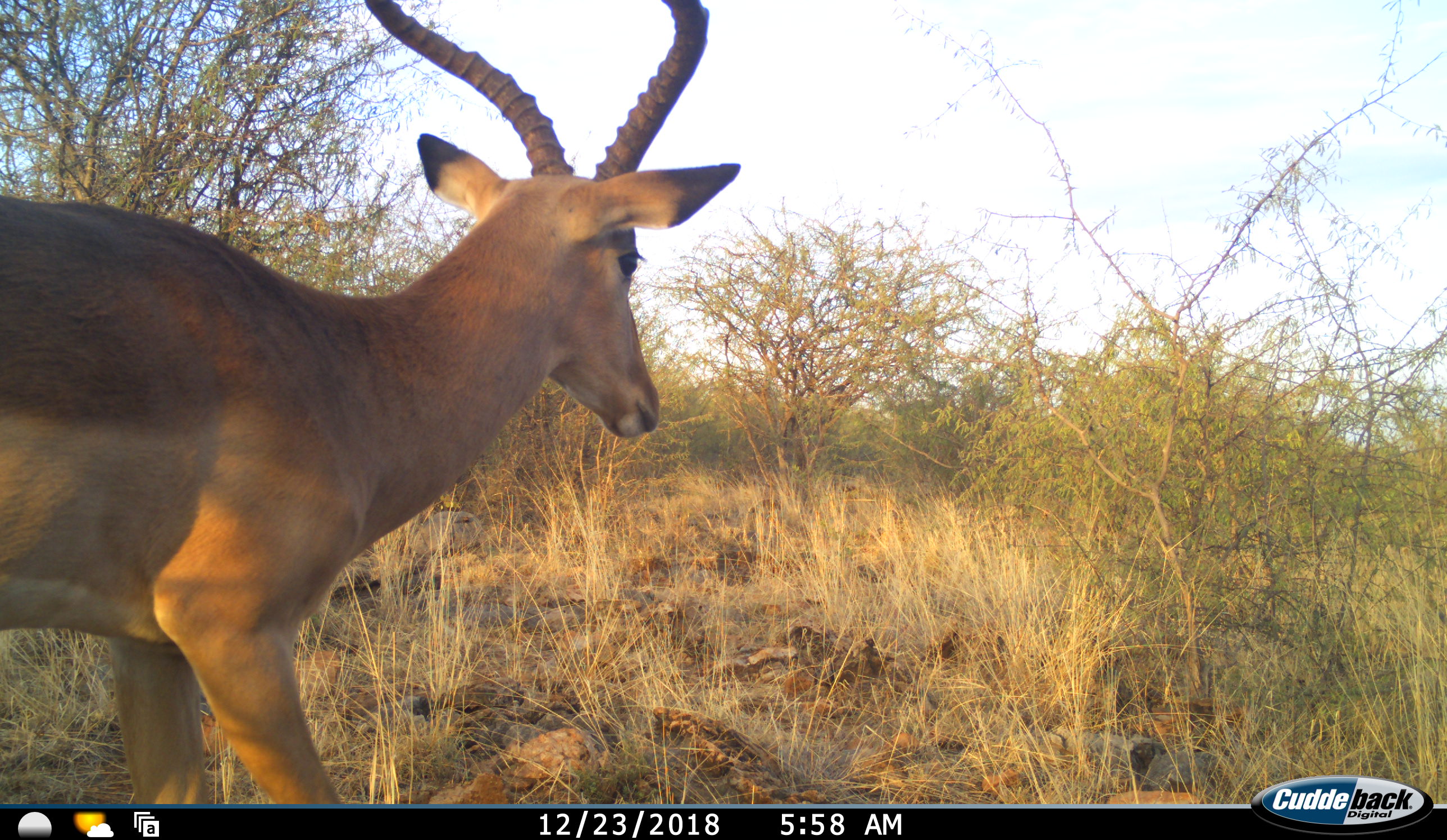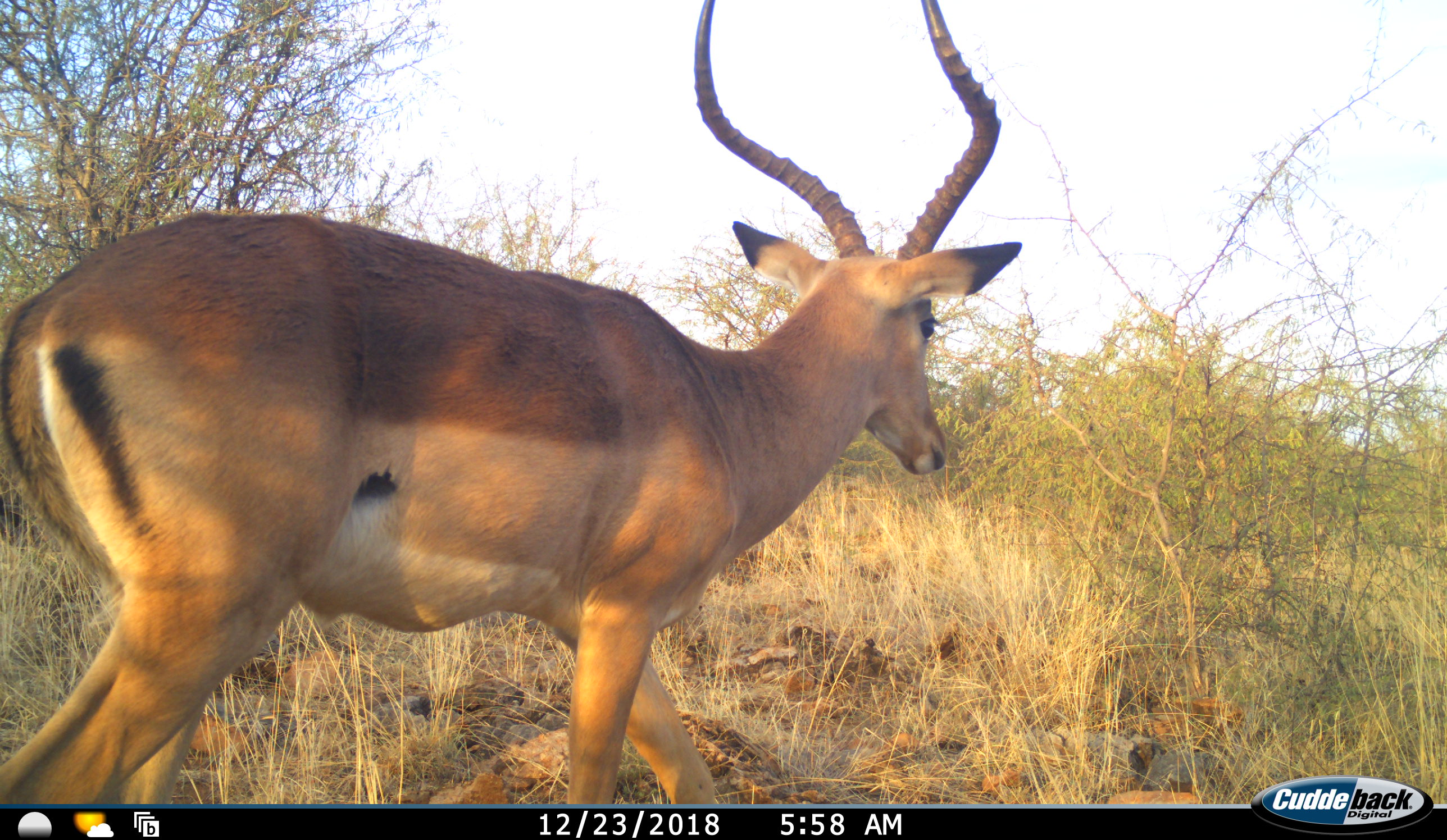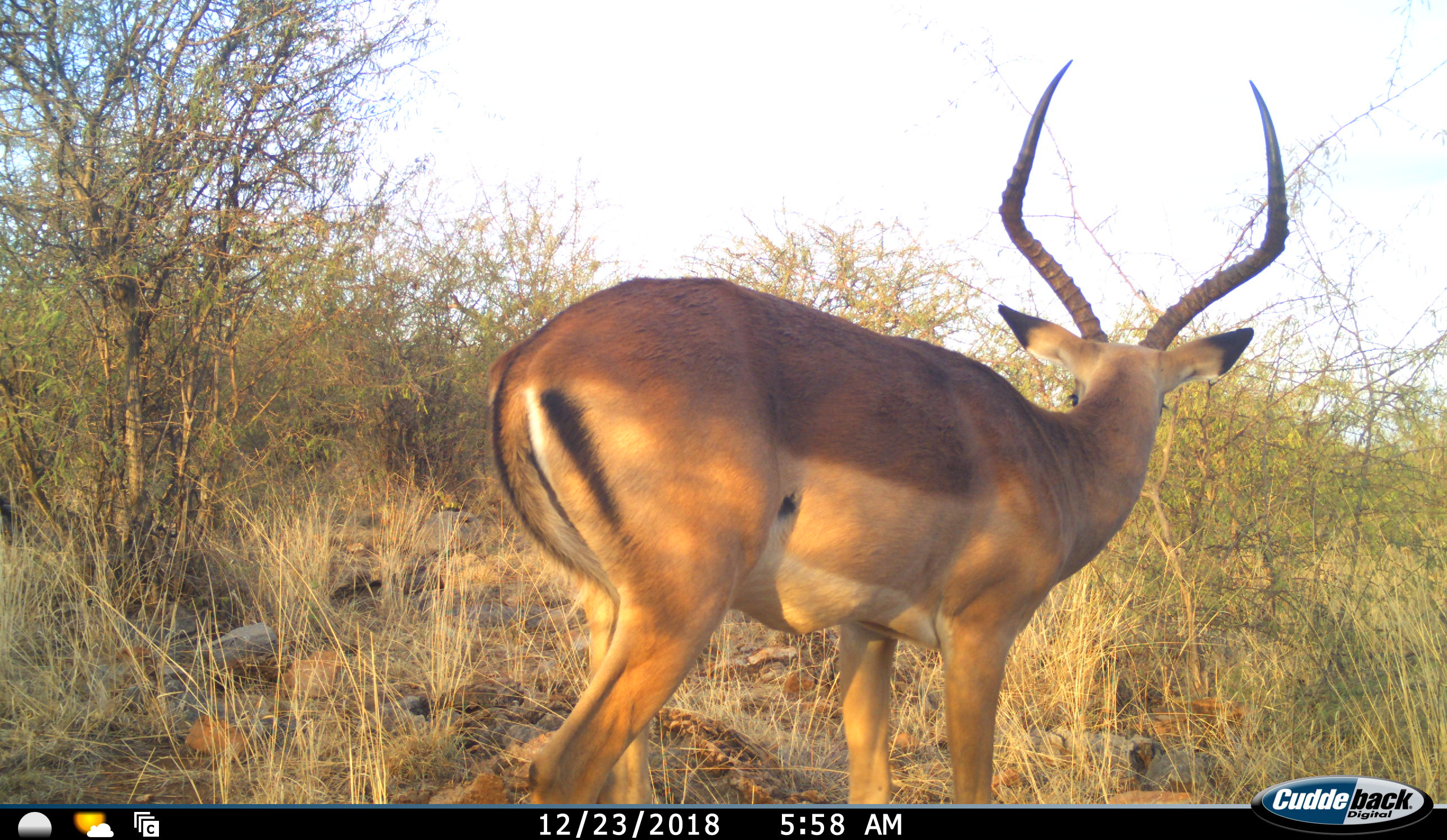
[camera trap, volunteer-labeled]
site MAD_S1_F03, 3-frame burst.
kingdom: Animalia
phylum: Chordata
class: Mammalia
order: Artiodactyla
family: Bovidae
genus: Aepyceros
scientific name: Aepyceros melampus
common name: impala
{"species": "impala (Aepyceros melampus)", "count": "1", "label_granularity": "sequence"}